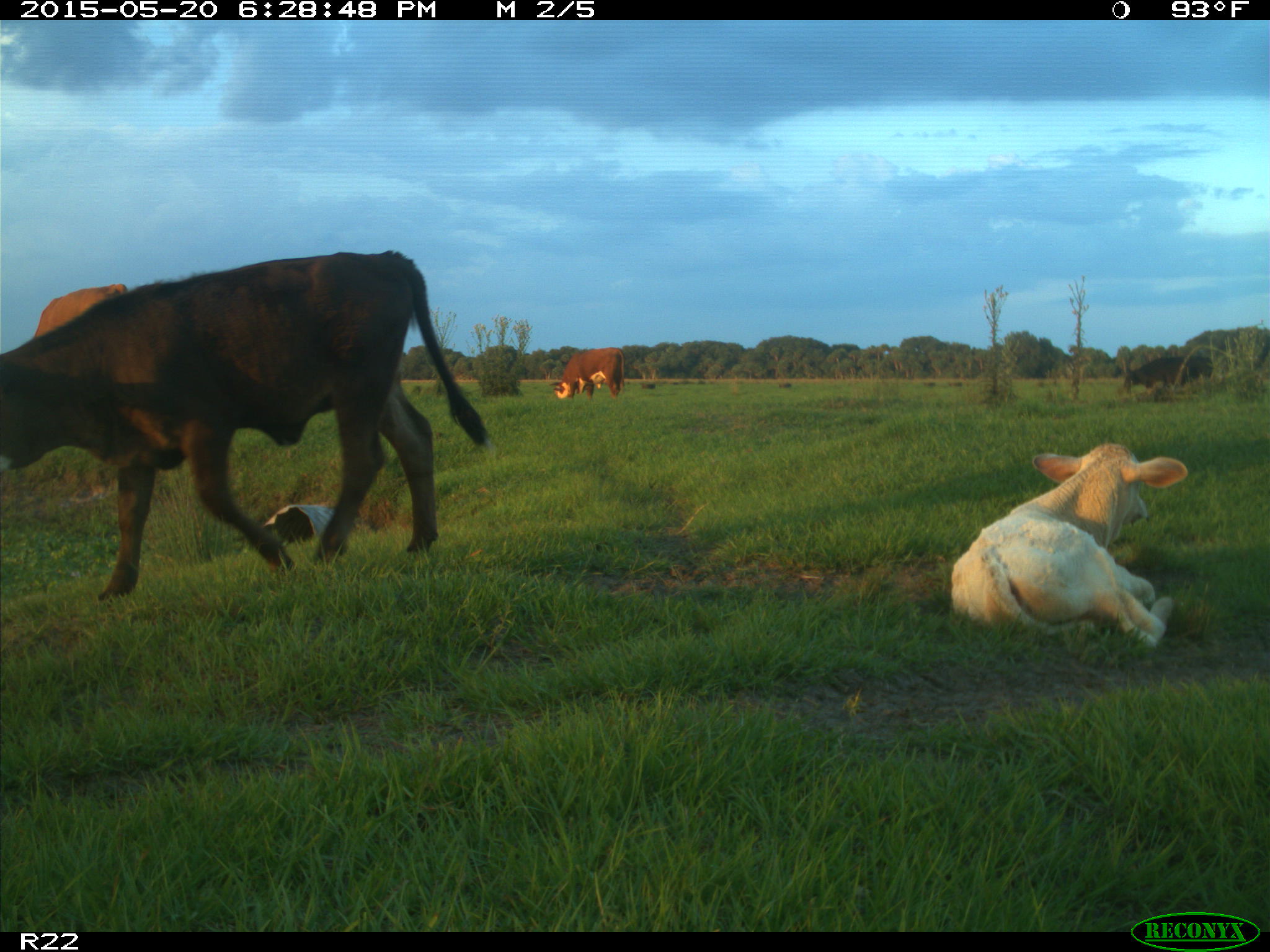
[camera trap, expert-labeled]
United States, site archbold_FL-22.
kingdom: Animalia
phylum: Chordata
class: Mammalia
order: Artiodactyla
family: Bovidae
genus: Bos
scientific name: Bos taurus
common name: domestic cow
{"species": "Bos taurus (domestic cow)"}